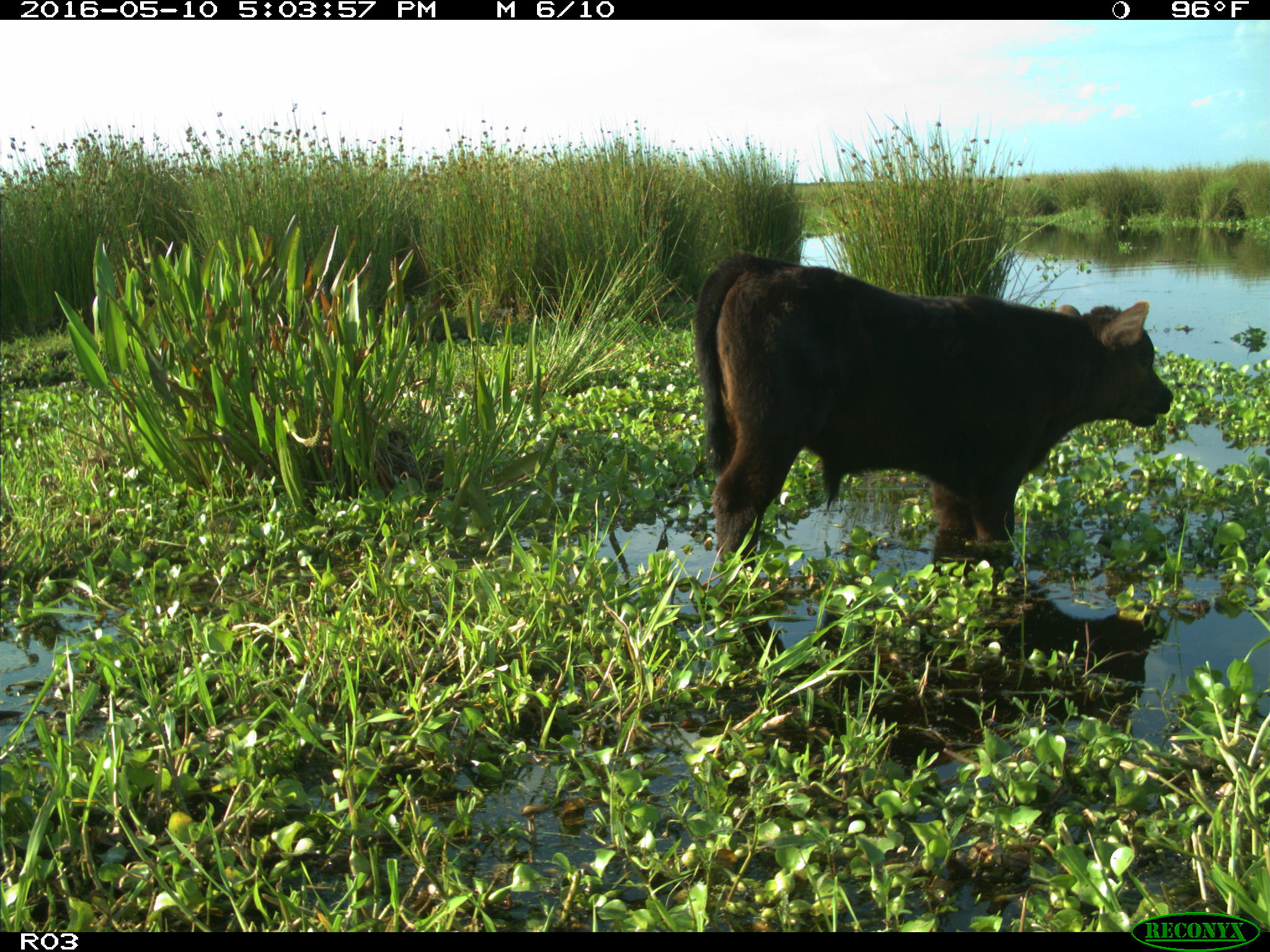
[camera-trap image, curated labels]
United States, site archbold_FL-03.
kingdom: Animalia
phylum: Chordata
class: Mammalia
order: Artiodactyla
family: Bovidae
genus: Bos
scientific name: Bos taurus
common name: domestic cow